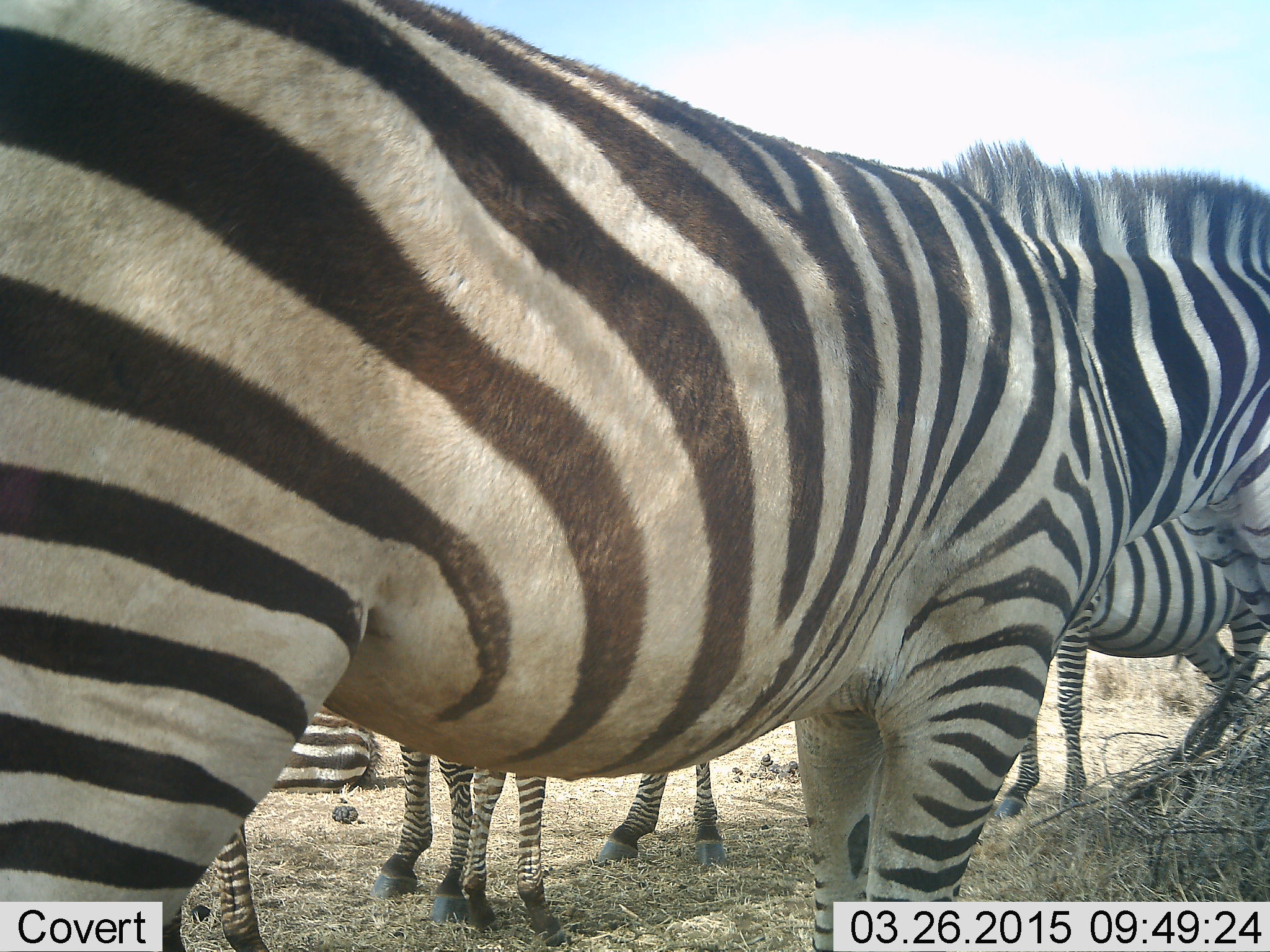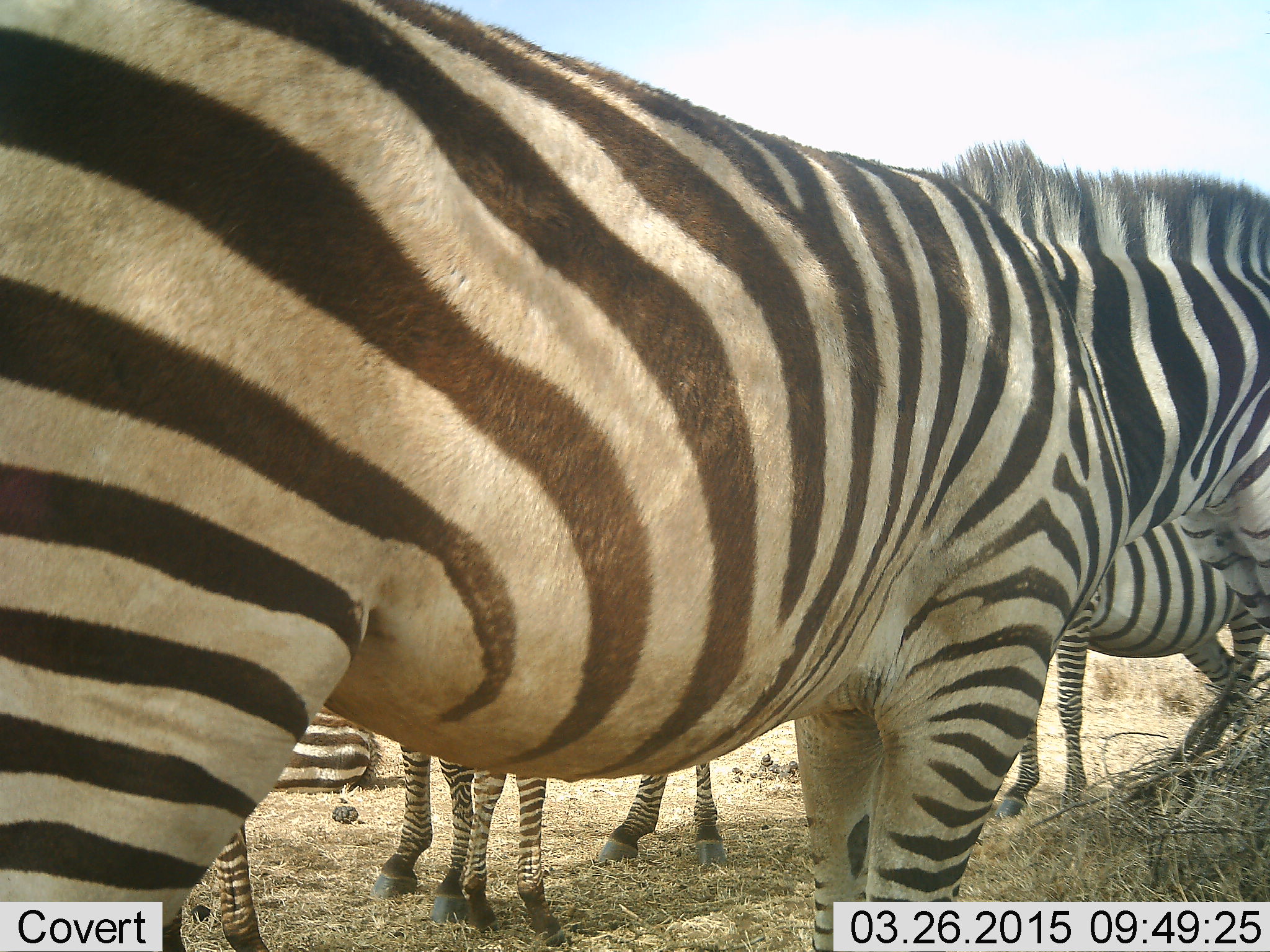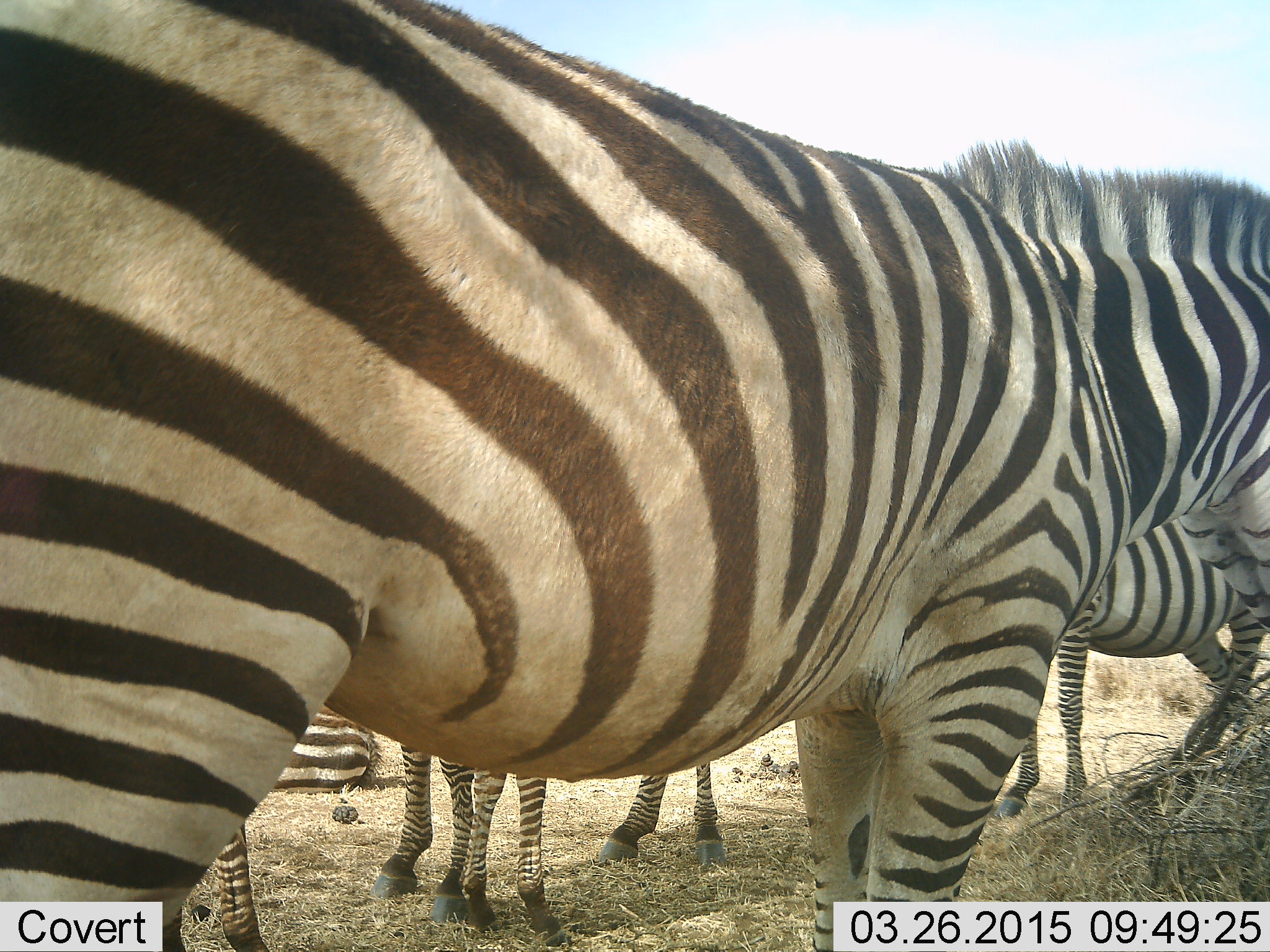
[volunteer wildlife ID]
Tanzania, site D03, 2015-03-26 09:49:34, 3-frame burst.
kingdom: Animalia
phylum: Chordata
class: Mammalia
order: Perissodactyla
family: Equidae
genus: Equus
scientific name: Equus quagga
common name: plains zebra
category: zebra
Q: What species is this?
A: Zebra (plains zebra) (Equus quagga).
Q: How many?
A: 6.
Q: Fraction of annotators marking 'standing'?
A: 80%.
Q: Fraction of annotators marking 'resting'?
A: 50%.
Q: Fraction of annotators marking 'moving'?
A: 10%.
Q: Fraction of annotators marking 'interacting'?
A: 0%.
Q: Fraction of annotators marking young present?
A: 10%.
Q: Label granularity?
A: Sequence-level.